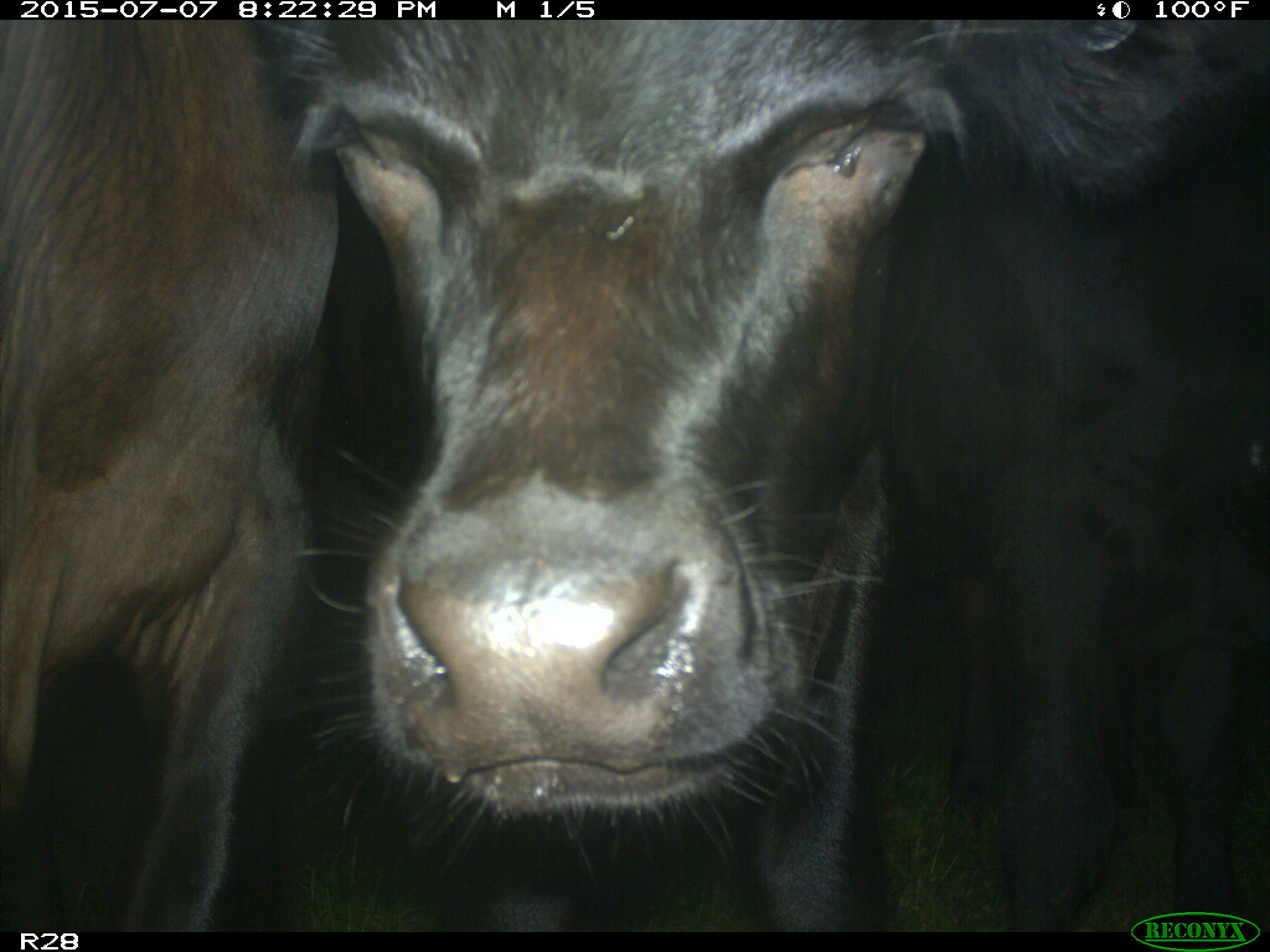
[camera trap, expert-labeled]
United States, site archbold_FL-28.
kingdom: Animalia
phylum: Chordata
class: Mammalia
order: Artiodactyla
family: Bovidae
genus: Bos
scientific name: Bos taurus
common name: domestic cow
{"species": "Bos taurus (domestic cow)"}